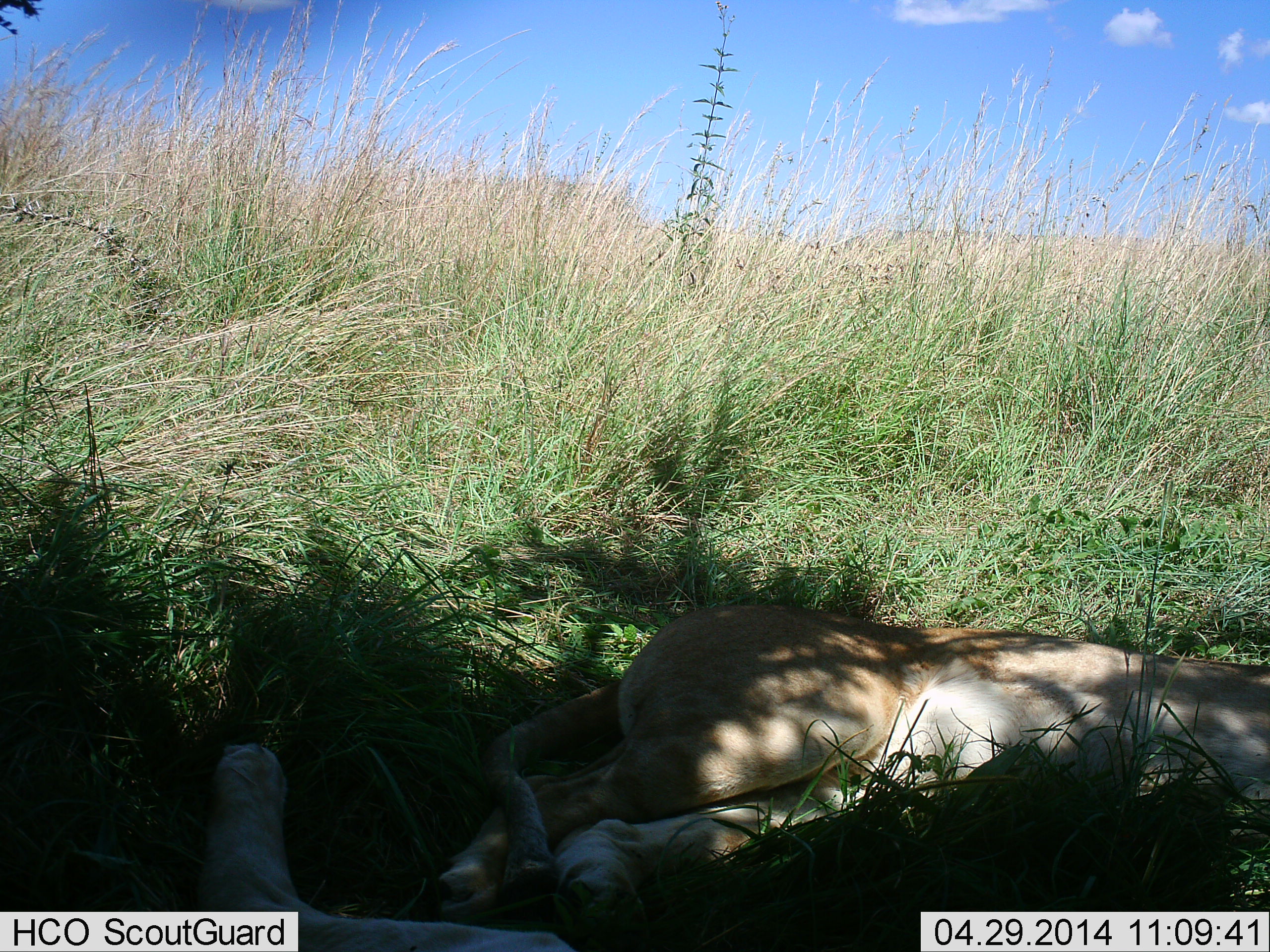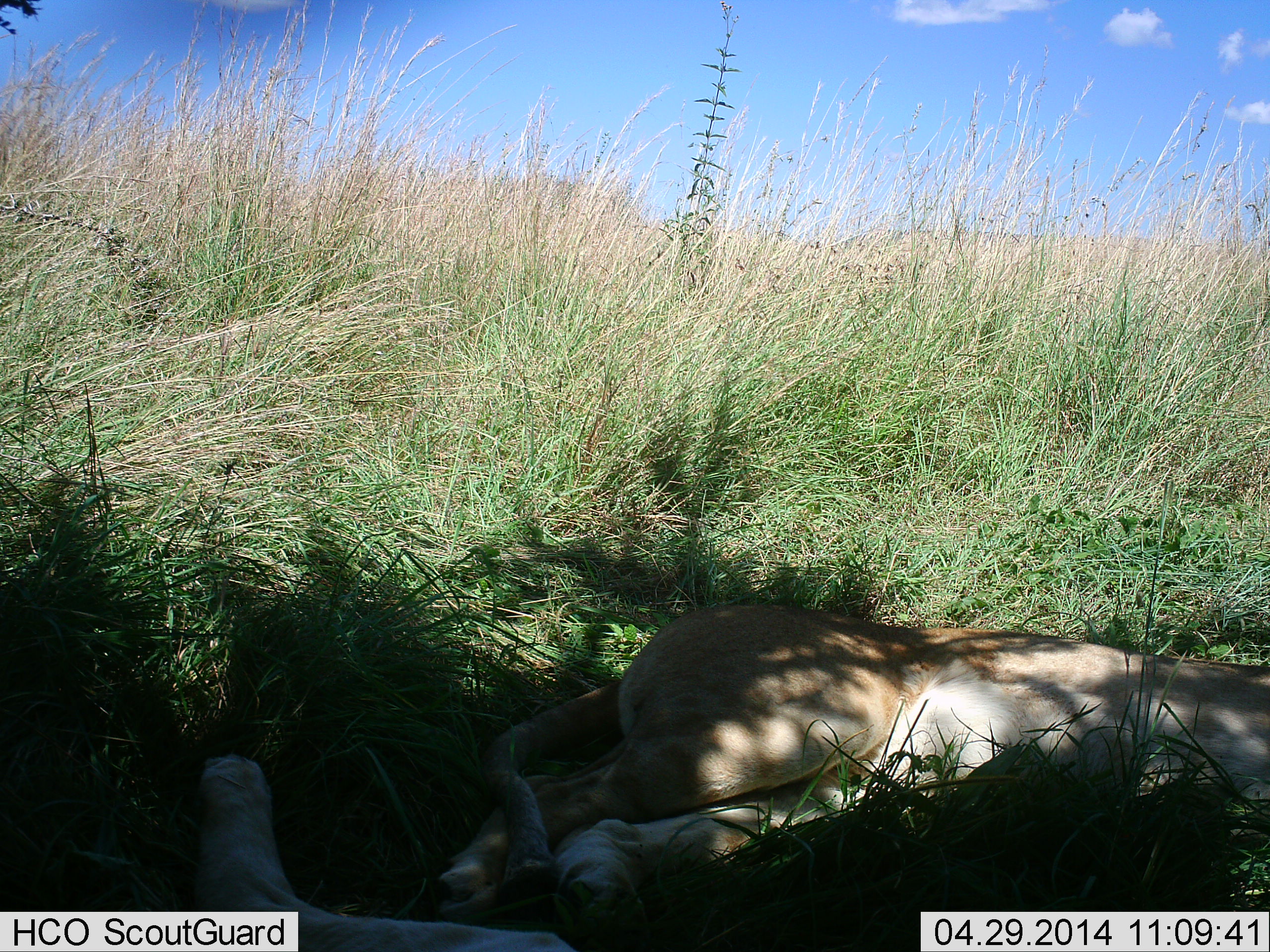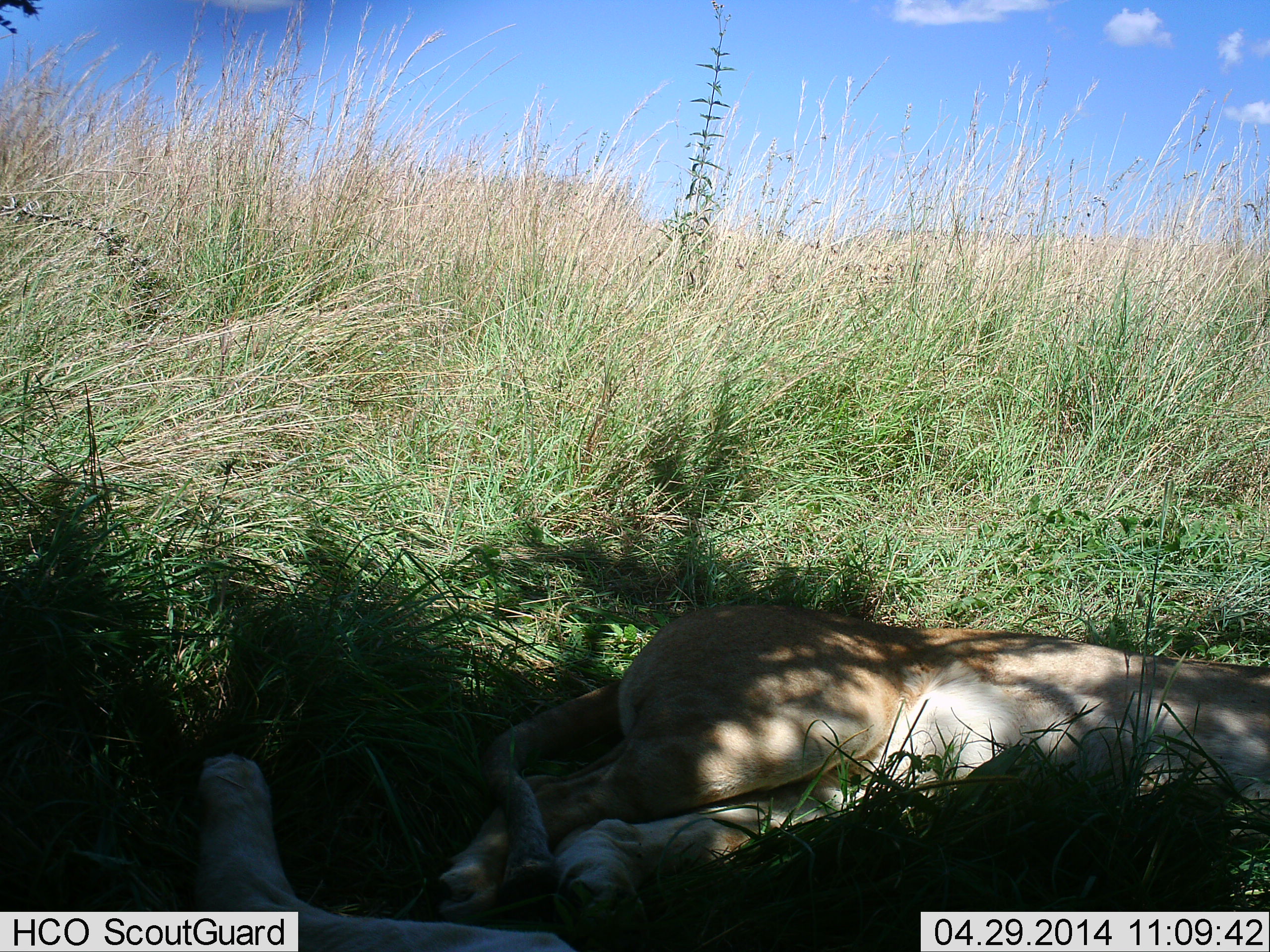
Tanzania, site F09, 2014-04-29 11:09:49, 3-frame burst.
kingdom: Animalia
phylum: Chordata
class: Mammalia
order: Carnivora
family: Felidae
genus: Panthera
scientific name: Panthera leo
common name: lion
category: lionfemale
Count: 2.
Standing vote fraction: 0%.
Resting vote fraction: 100%.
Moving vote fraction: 0%.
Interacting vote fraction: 0%.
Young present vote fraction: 5%.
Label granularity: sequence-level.